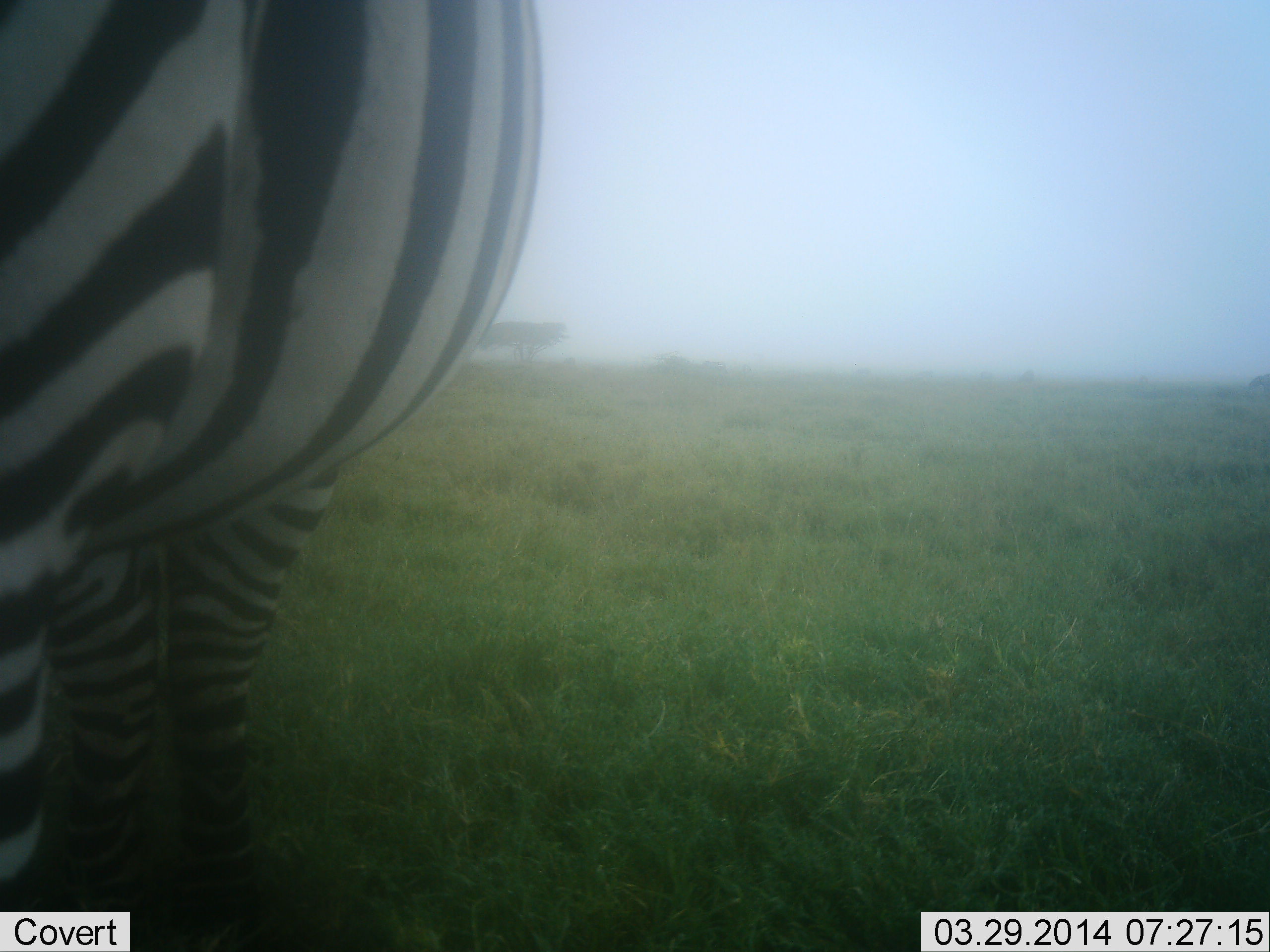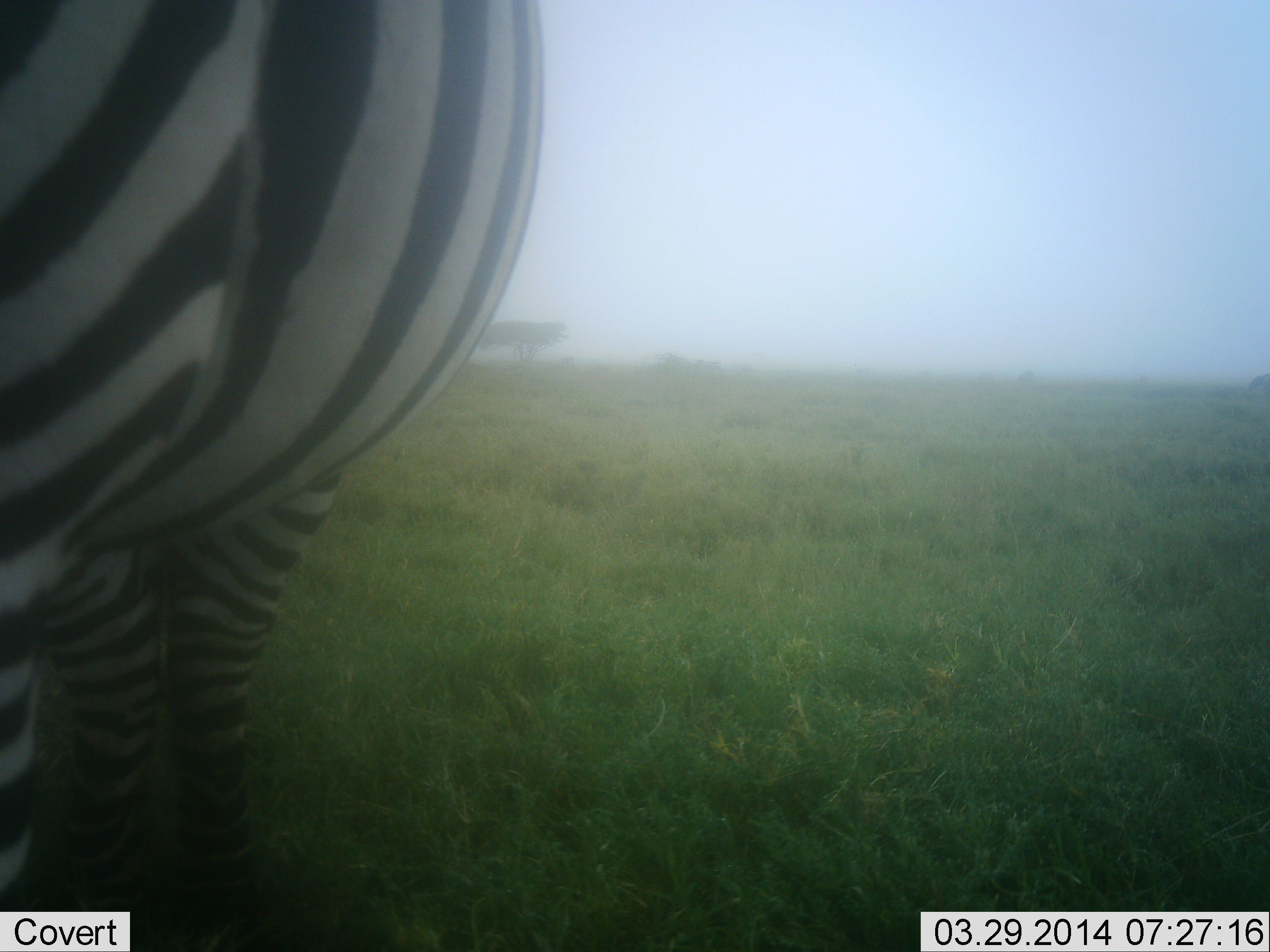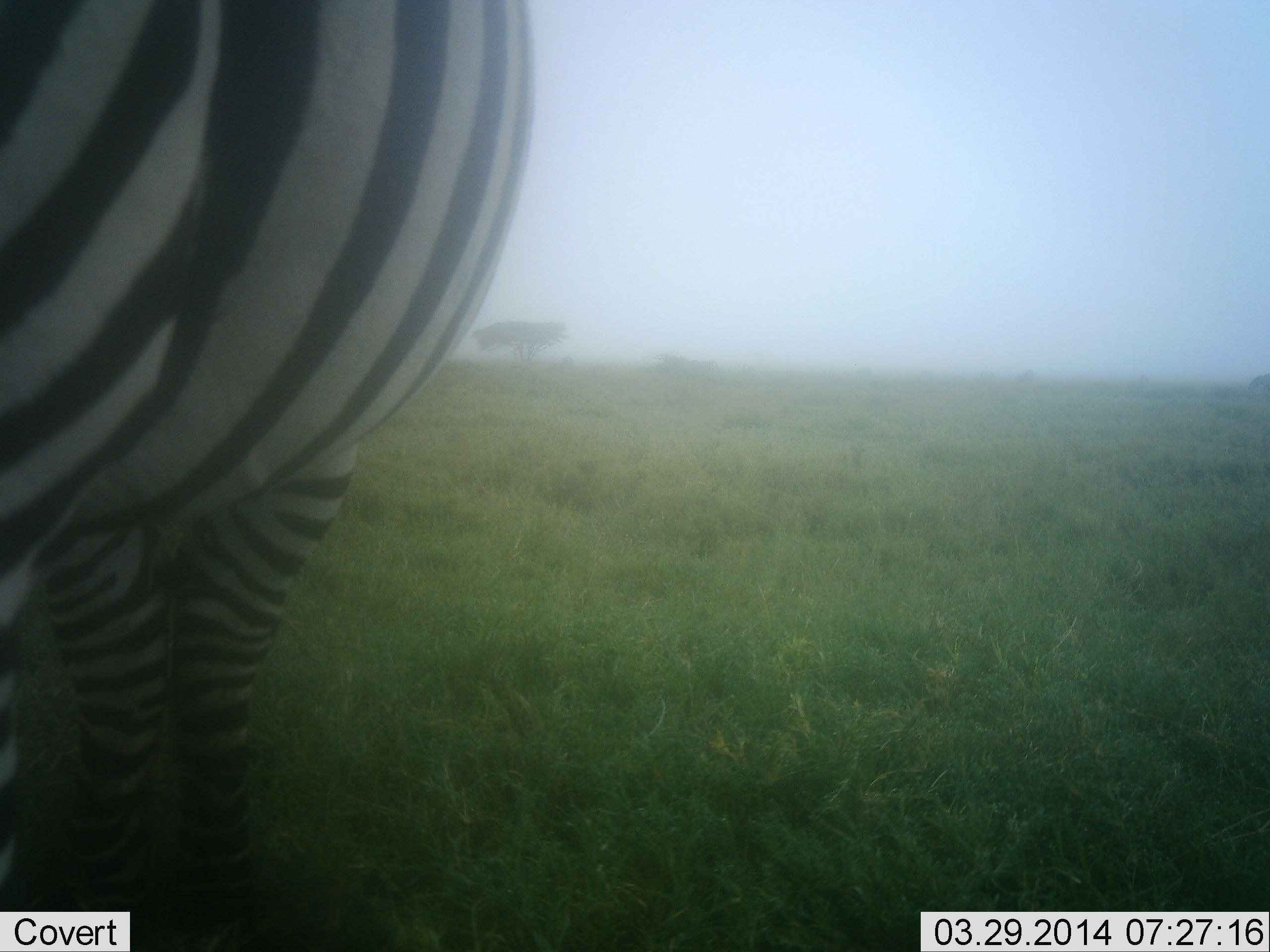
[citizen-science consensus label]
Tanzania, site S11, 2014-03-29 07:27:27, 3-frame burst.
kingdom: Animalia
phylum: Chordata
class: Mammalia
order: Perissodactyla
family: Equidae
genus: Equus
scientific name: Equus quagga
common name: plains zebra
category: zebra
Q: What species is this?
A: Zebra (plains zebra) (Equus quagga).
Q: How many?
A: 1.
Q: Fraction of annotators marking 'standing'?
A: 90%.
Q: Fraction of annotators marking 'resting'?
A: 0%.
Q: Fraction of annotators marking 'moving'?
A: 0%.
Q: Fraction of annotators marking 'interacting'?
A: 0%.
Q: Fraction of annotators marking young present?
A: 0%.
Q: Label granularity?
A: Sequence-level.